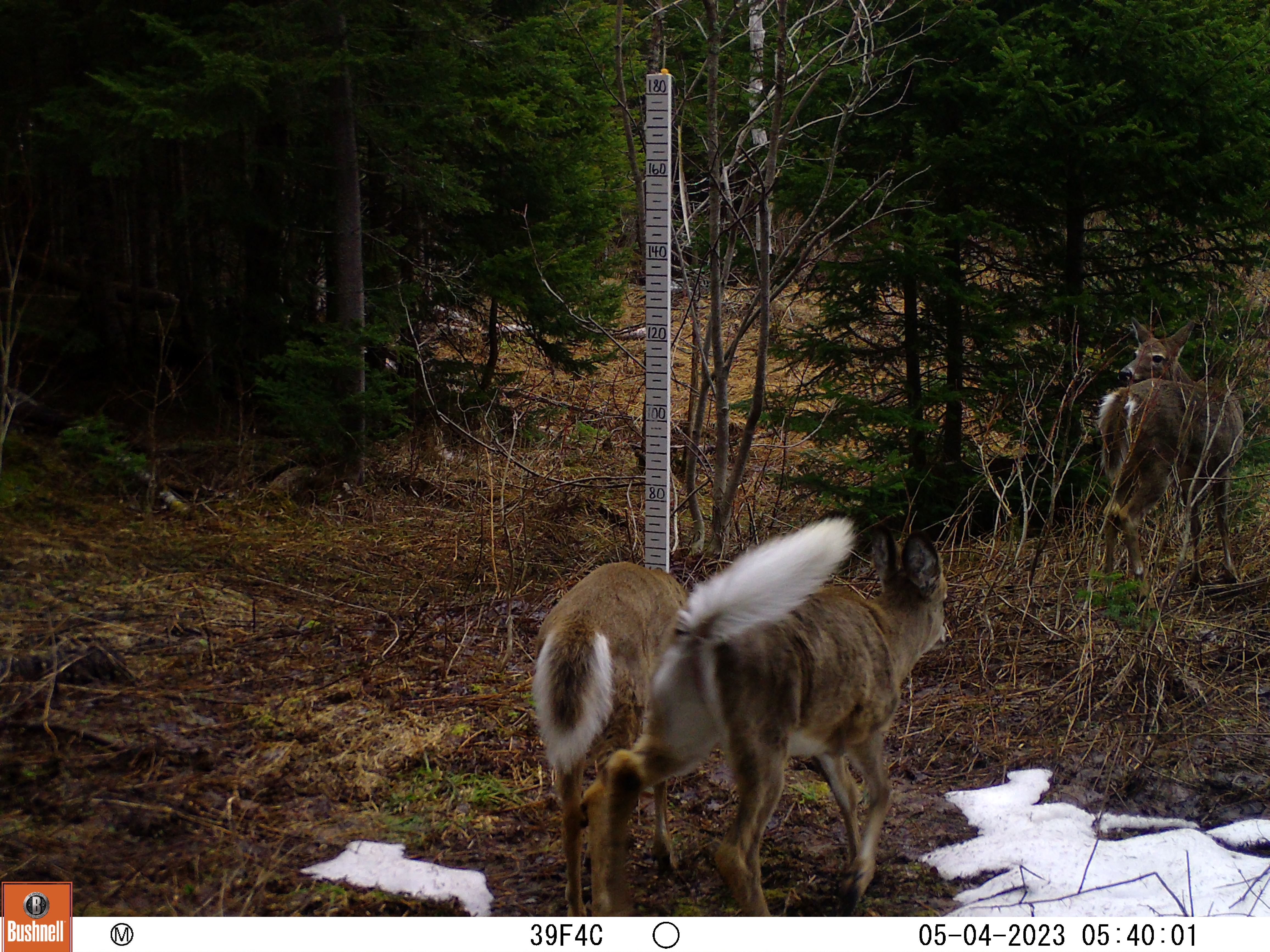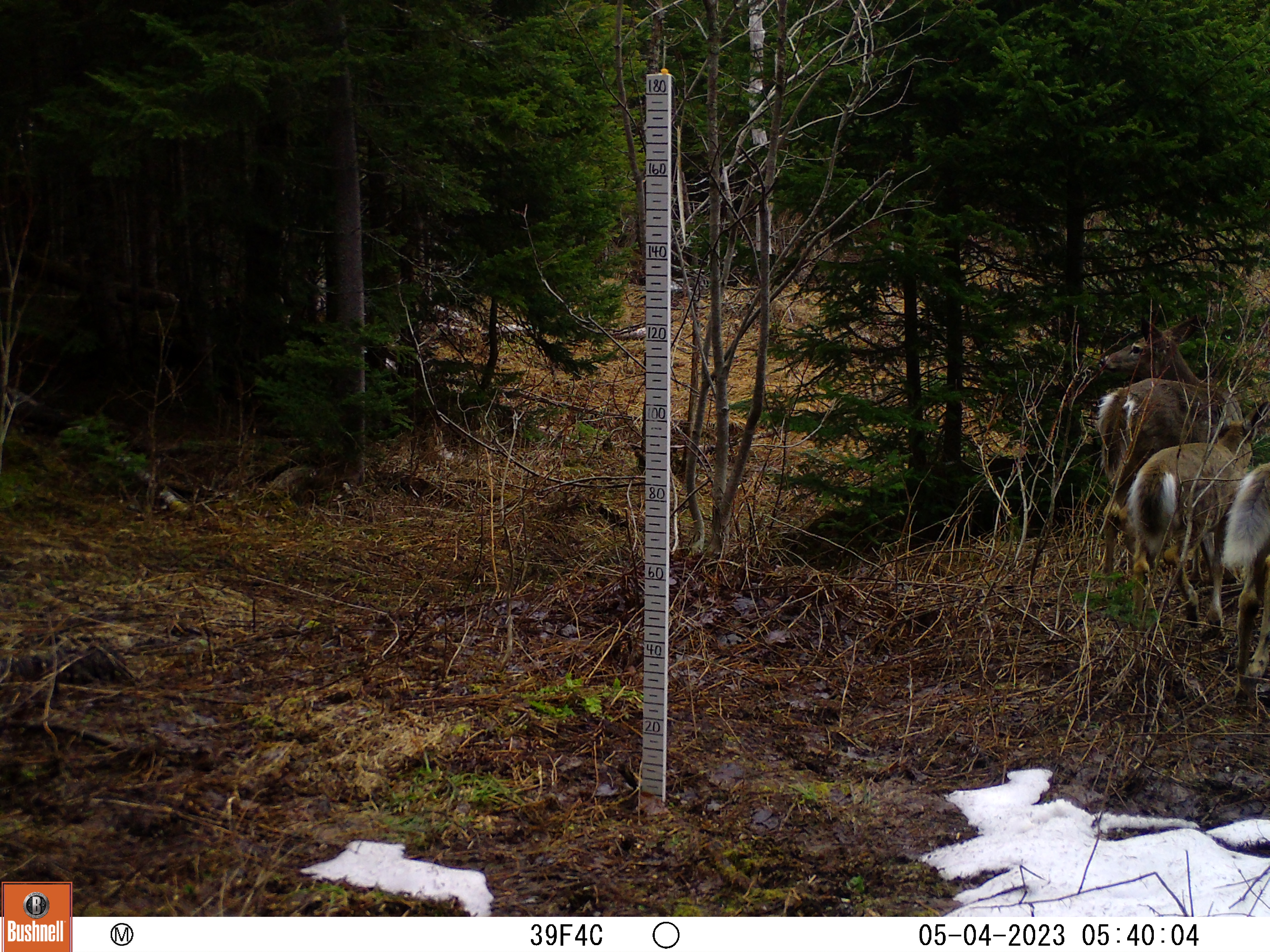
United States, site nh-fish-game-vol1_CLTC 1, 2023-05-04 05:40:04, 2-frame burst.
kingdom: Animalia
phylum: Chordata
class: Mammalia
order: Artiodactyla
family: Cervidae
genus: Odocoileus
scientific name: Odocoileus virginianus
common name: white-tailed deer